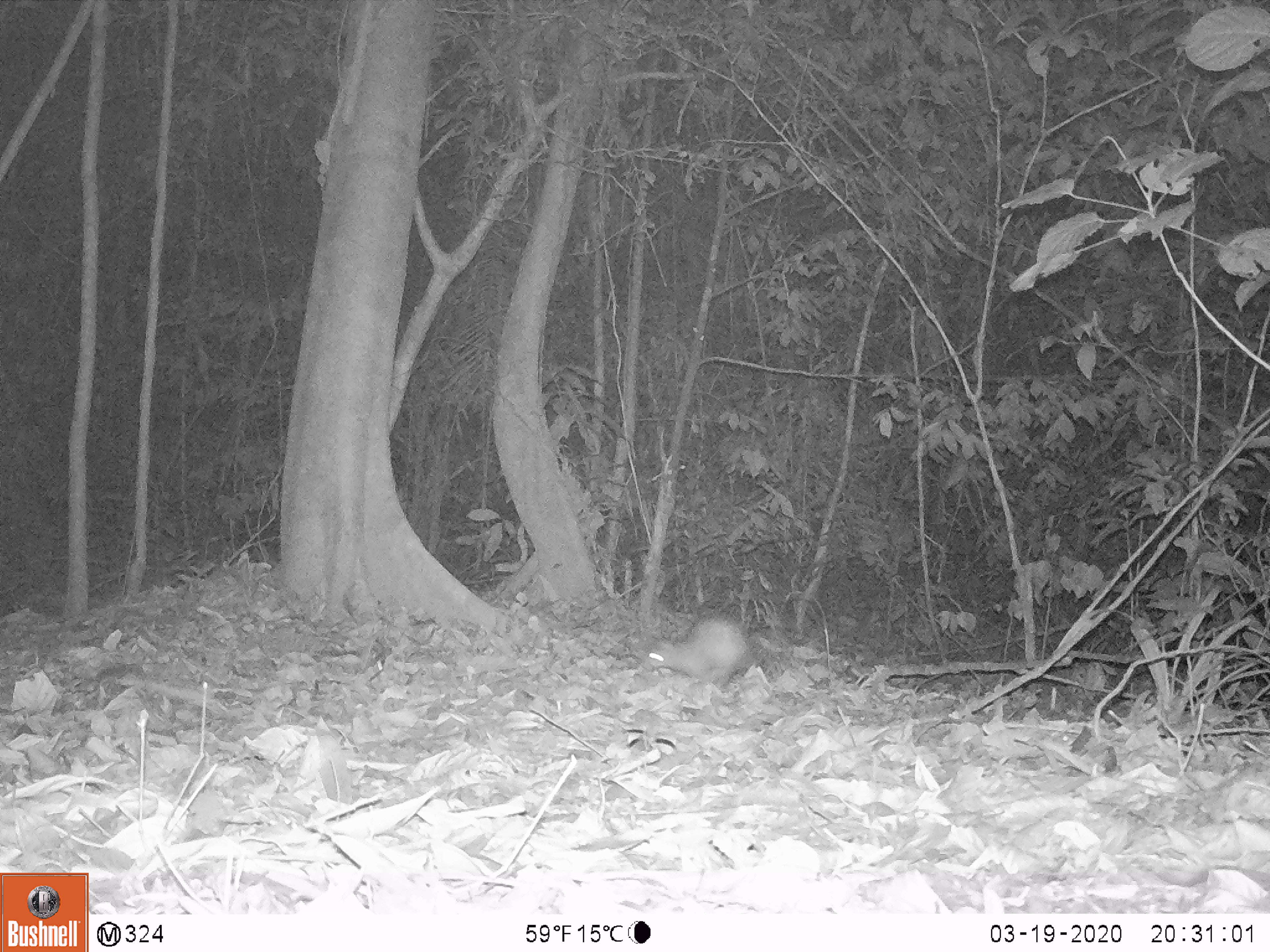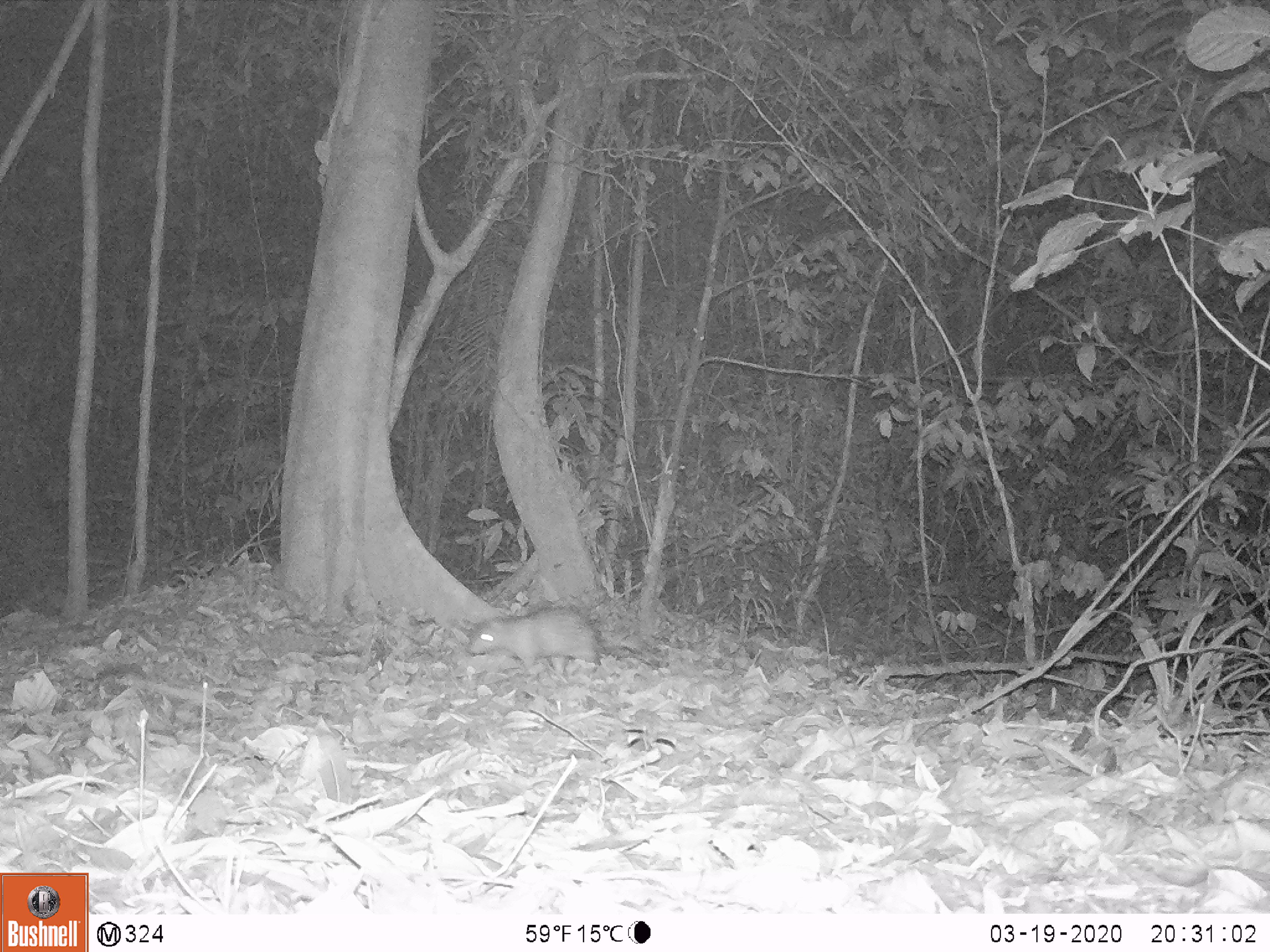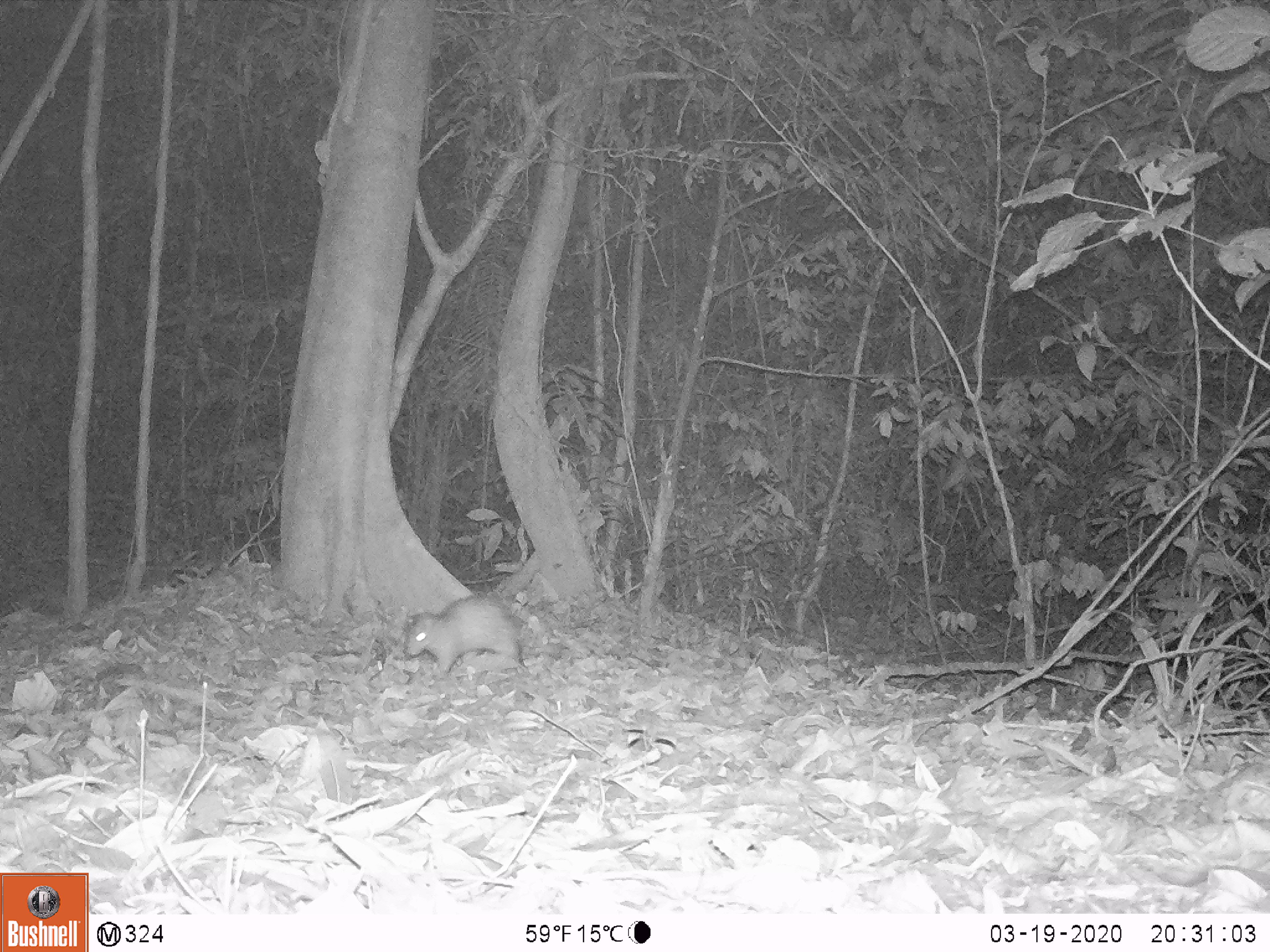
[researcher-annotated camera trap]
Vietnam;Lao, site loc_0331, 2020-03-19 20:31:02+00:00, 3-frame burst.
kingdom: Animalia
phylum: Chordata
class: Mammalia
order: Rodentia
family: Hystricidae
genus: Atherurus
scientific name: Atherurus macrourus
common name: asiatic brush-tailed porcupine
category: asiatic brush tailed porcupine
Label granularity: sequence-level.